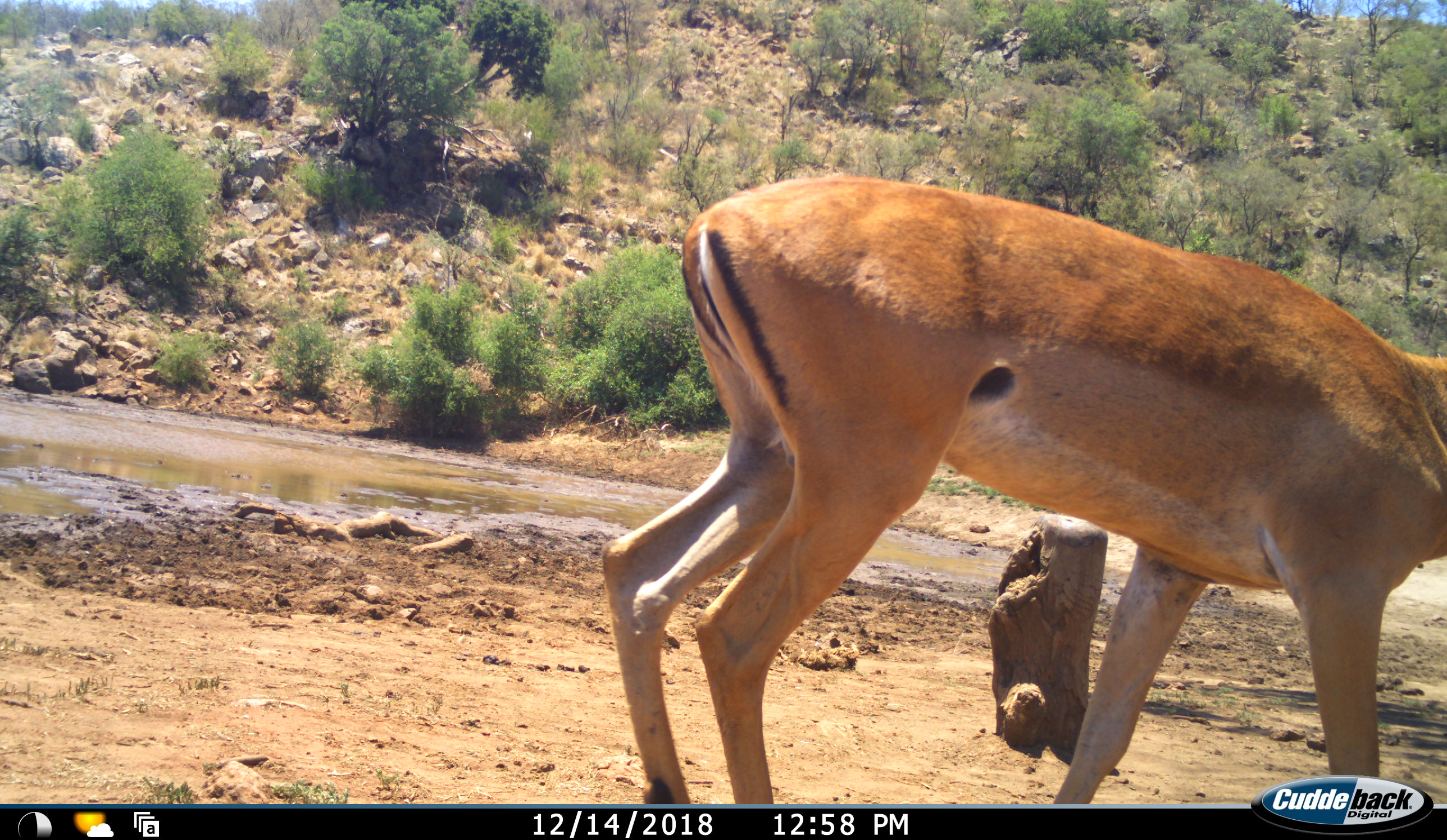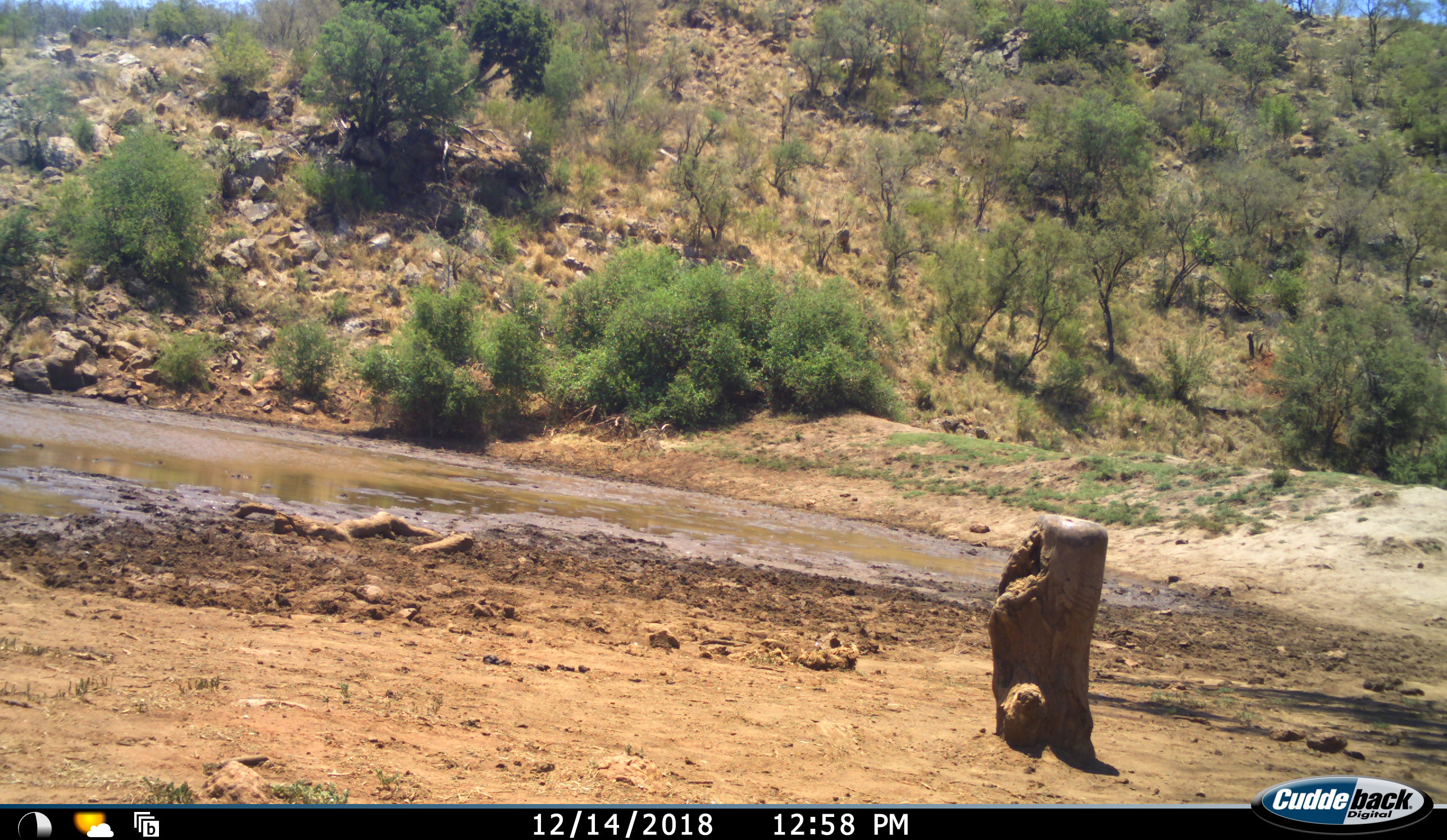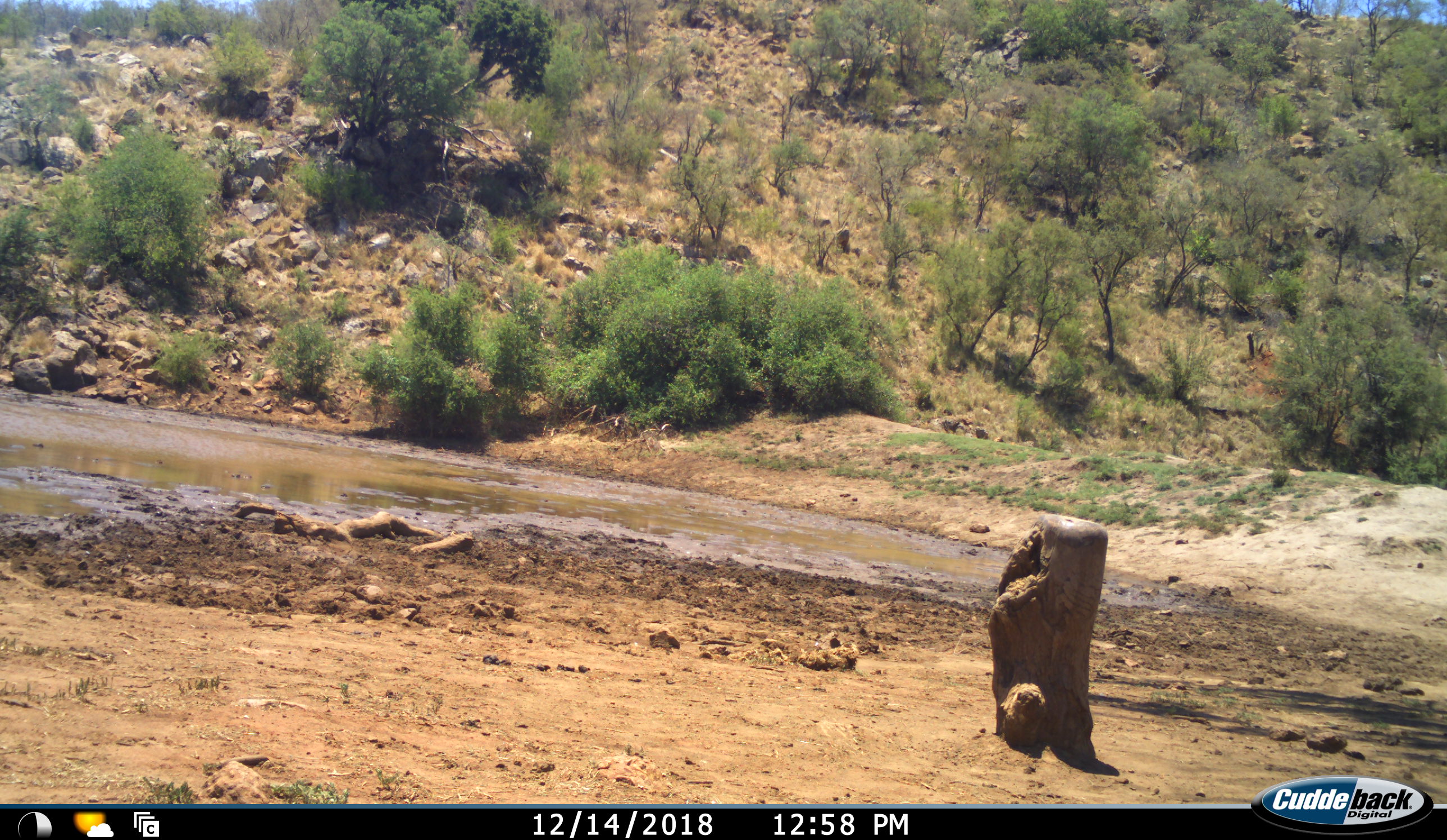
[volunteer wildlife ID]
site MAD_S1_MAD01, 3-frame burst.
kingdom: Animalia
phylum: Chordata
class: Mammalia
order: Artiodactyla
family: Bovidae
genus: Aepyceros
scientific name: Aepyceros melampus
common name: impala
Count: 1.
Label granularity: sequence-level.